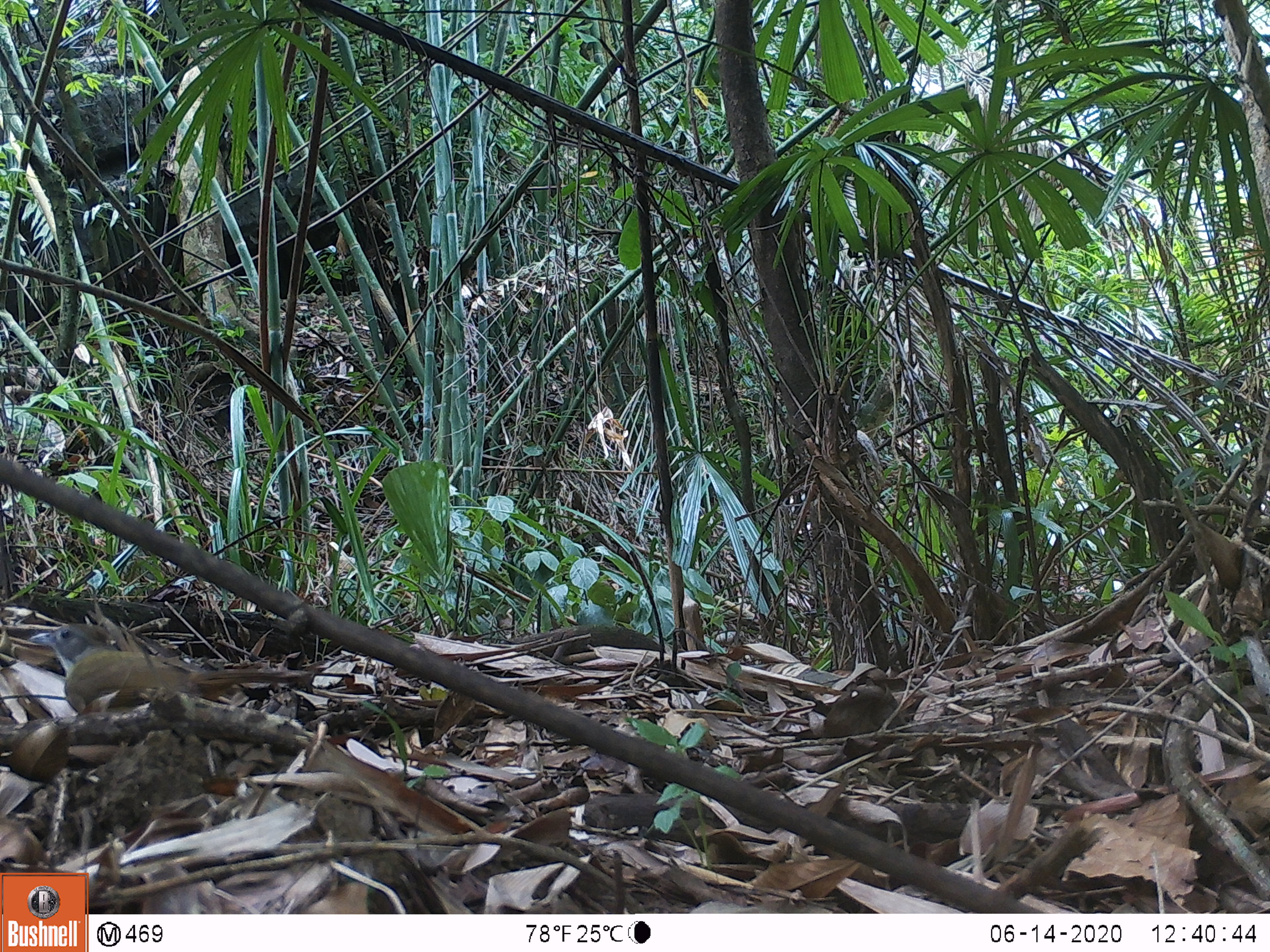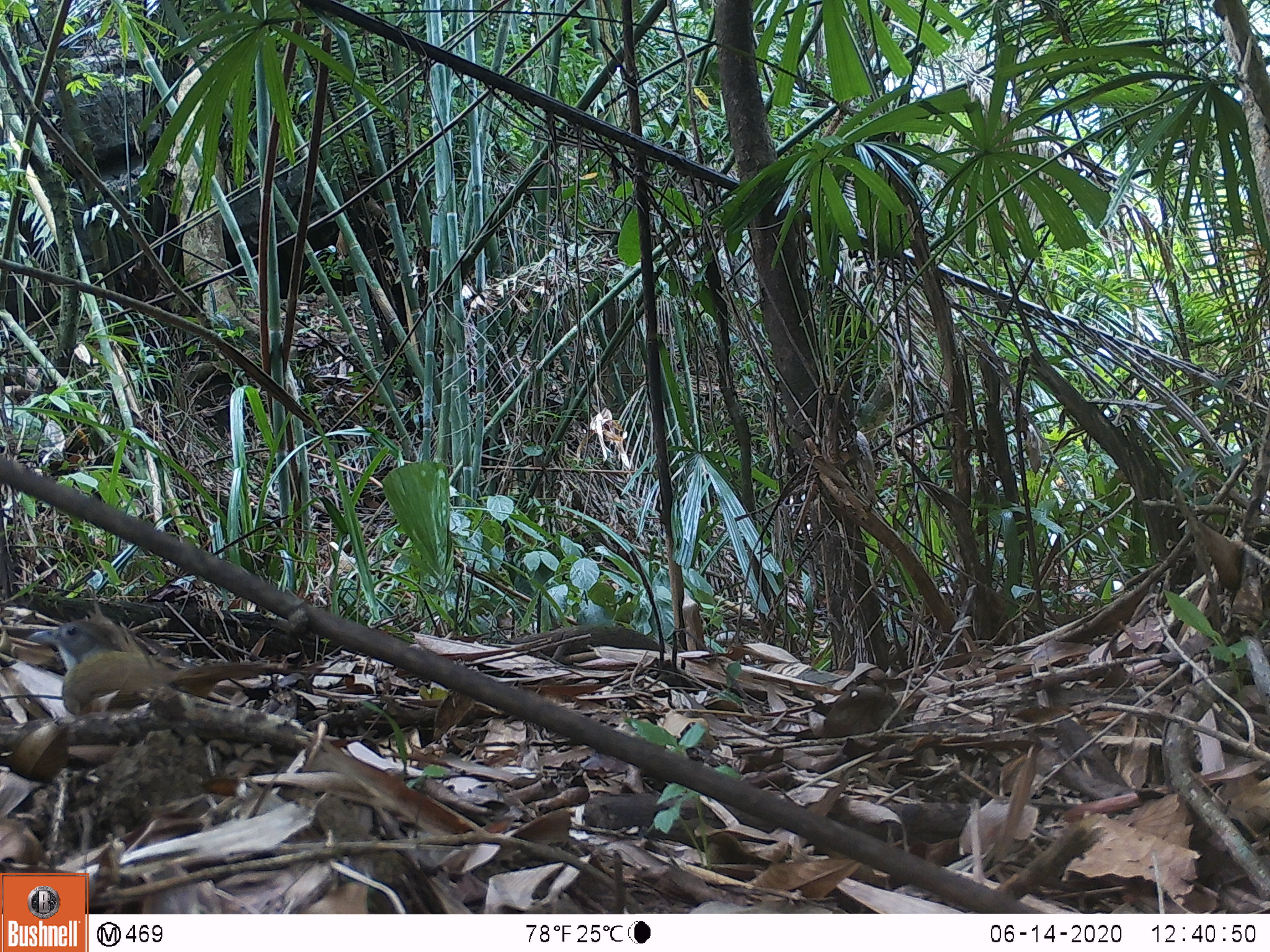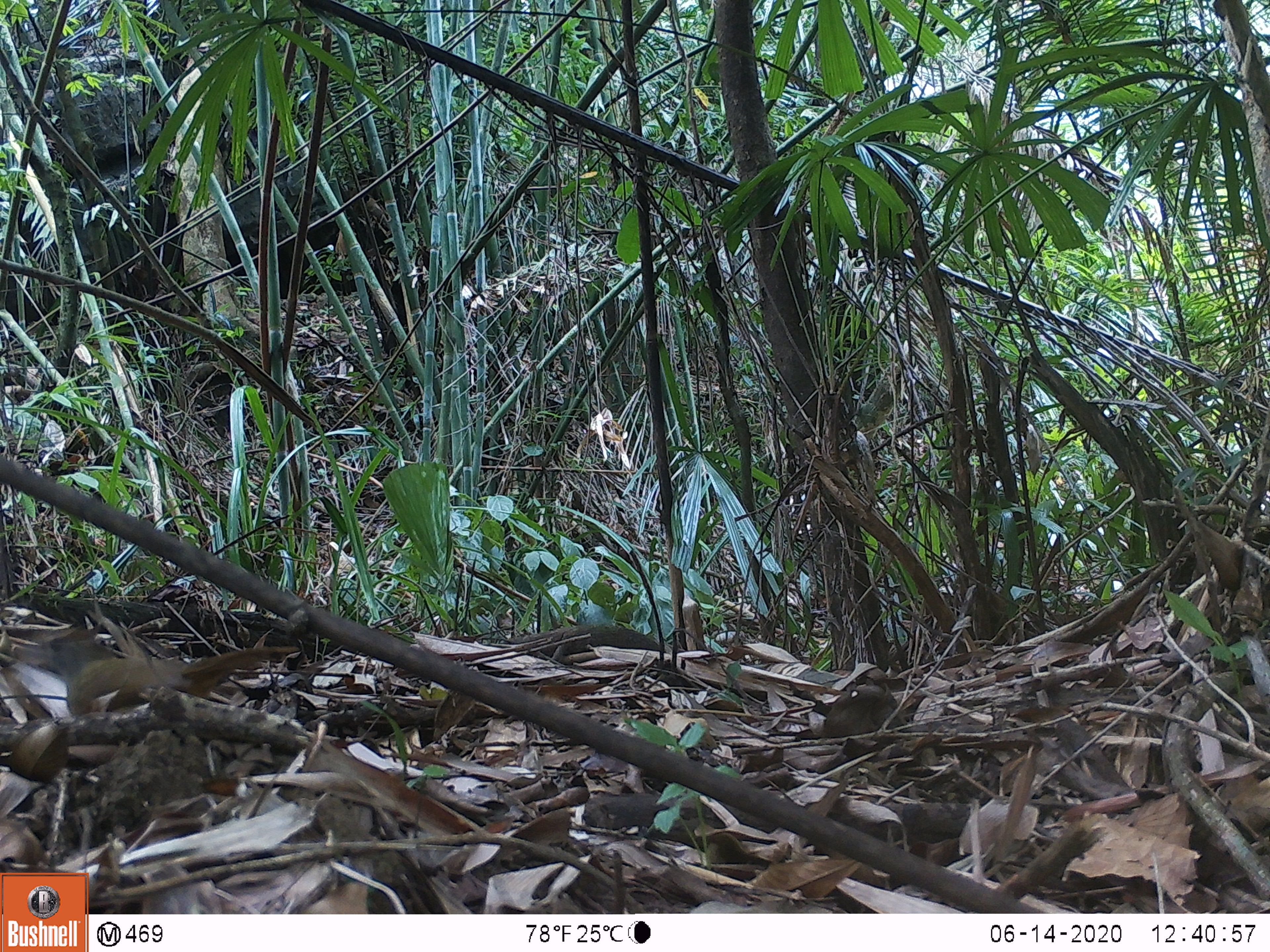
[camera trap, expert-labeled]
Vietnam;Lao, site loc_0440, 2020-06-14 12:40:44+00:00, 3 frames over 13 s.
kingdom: Animalia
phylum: Chordata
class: Aves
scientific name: Aves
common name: bird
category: unidentified bird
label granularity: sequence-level